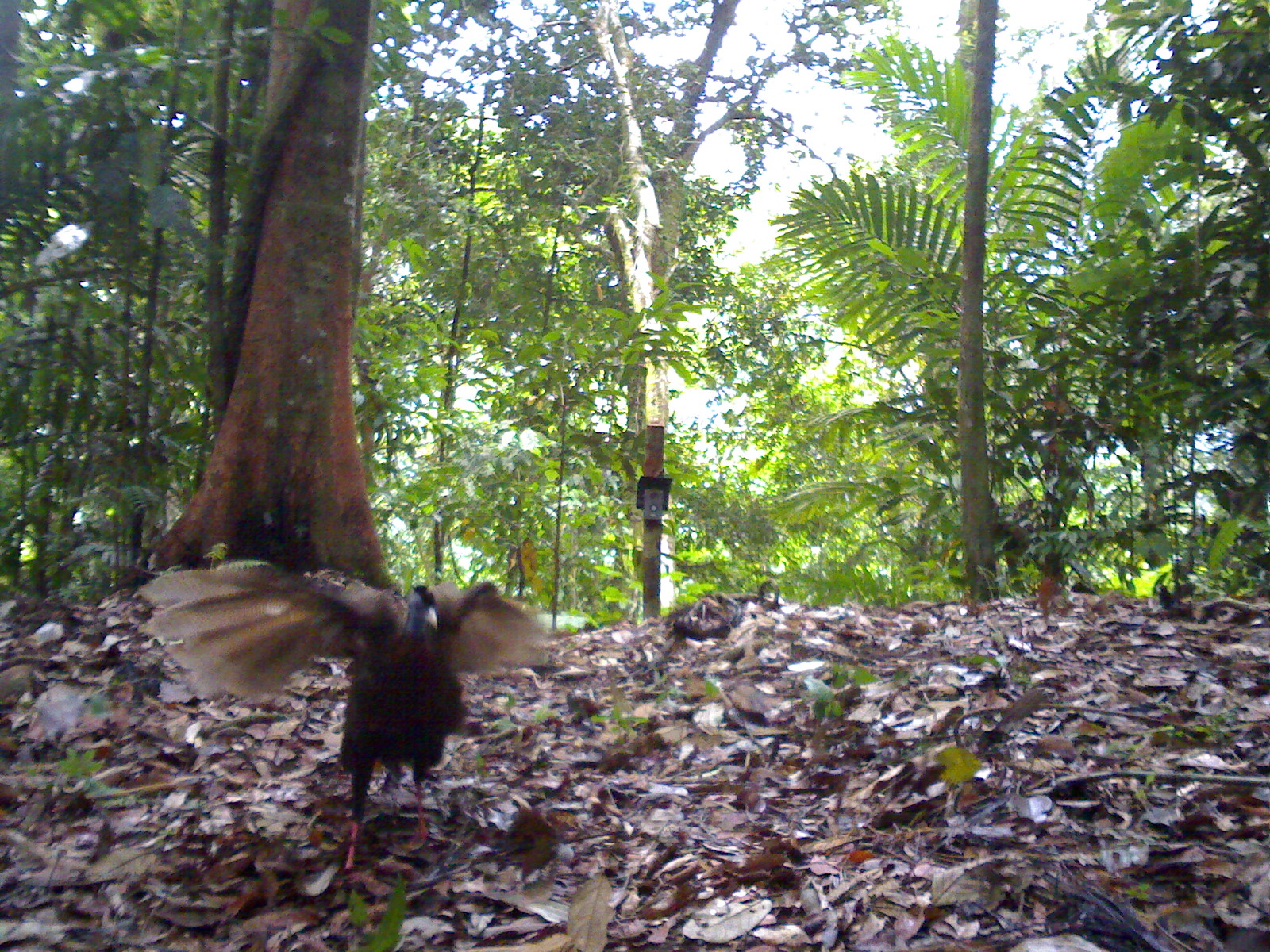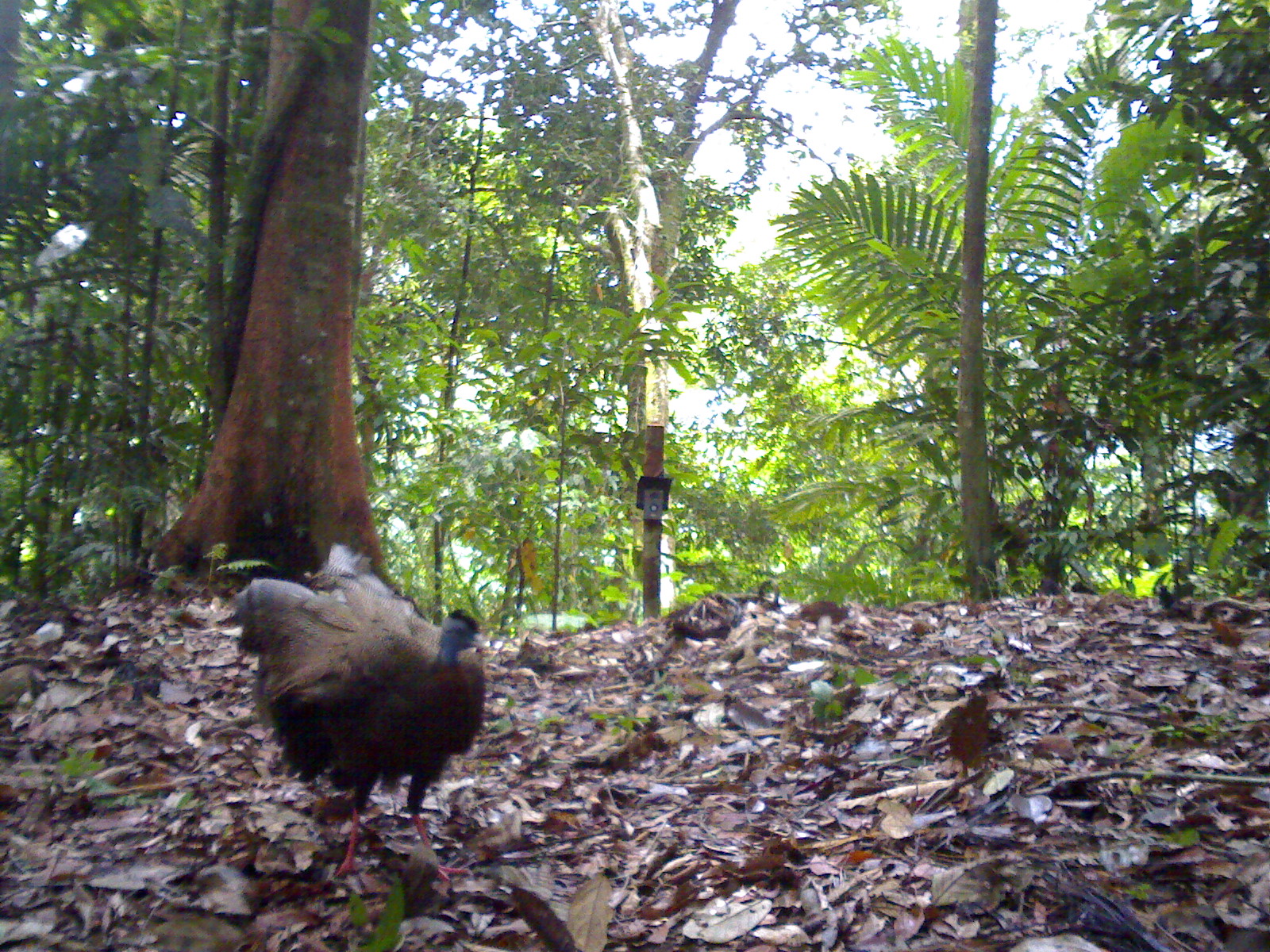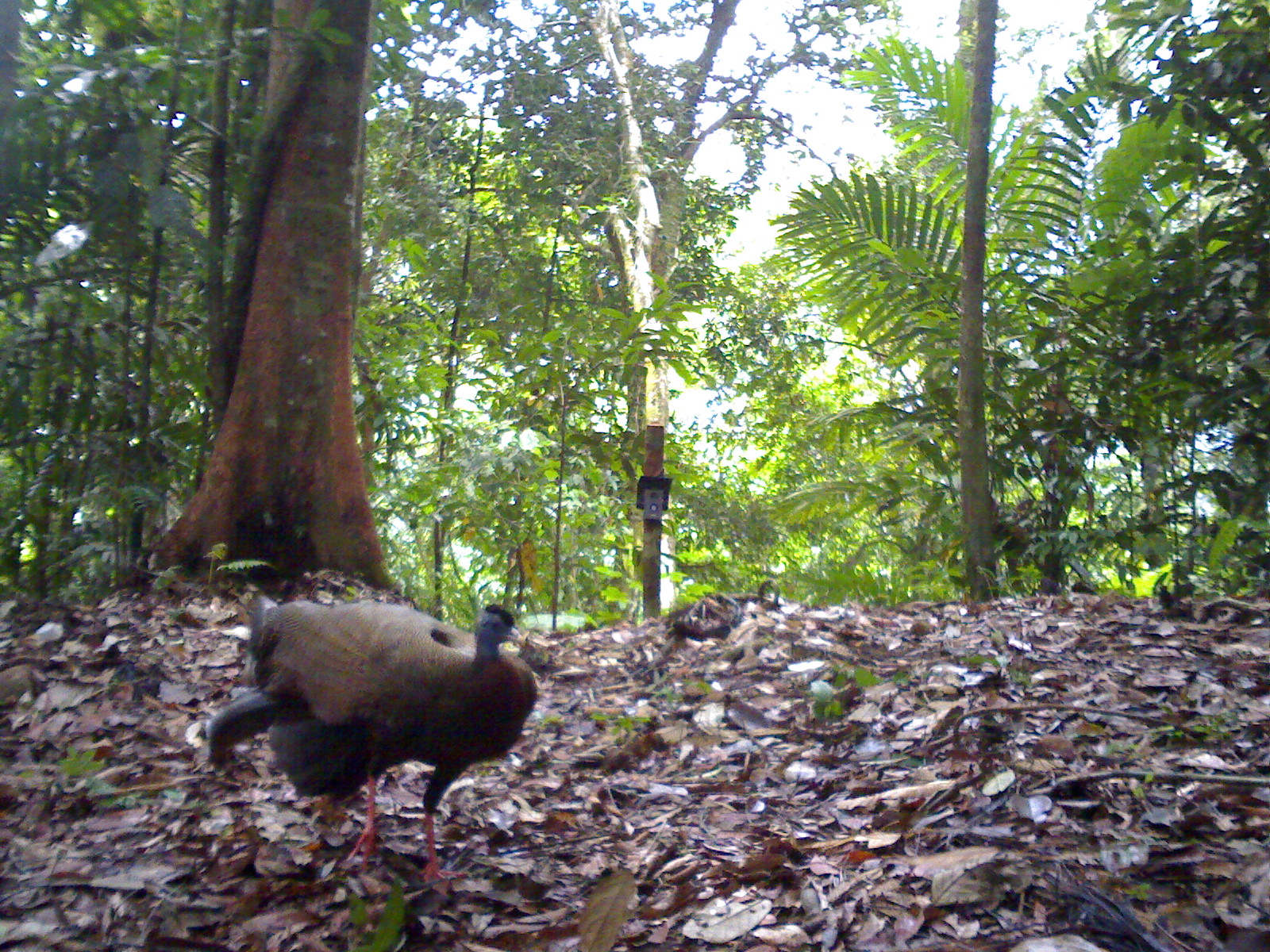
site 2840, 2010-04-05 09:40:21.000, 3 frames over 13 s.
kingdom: Animalia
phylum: Chordata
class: Aves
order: Galliformes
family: Phasianidae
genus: Argusianus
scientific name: Argusianus argus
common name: great argus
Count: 1.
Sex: female.